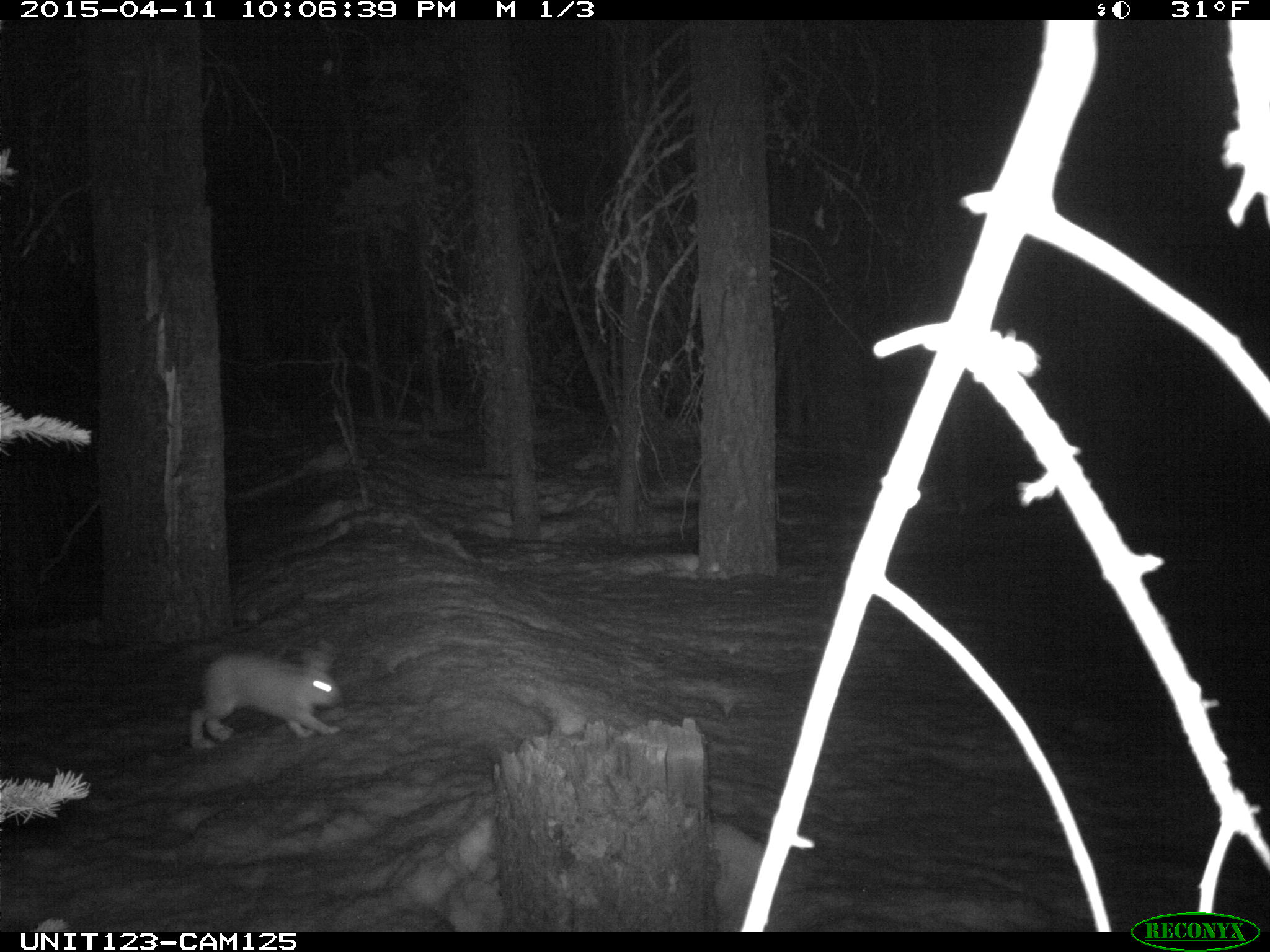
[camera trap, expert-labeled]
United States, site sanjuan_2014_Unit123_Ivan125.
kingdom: Animalia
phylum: Chordata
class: Mammalia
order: Lagomorpha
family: Leporidae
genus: Lepus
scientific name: Lepus americanus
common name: snowshoe hare